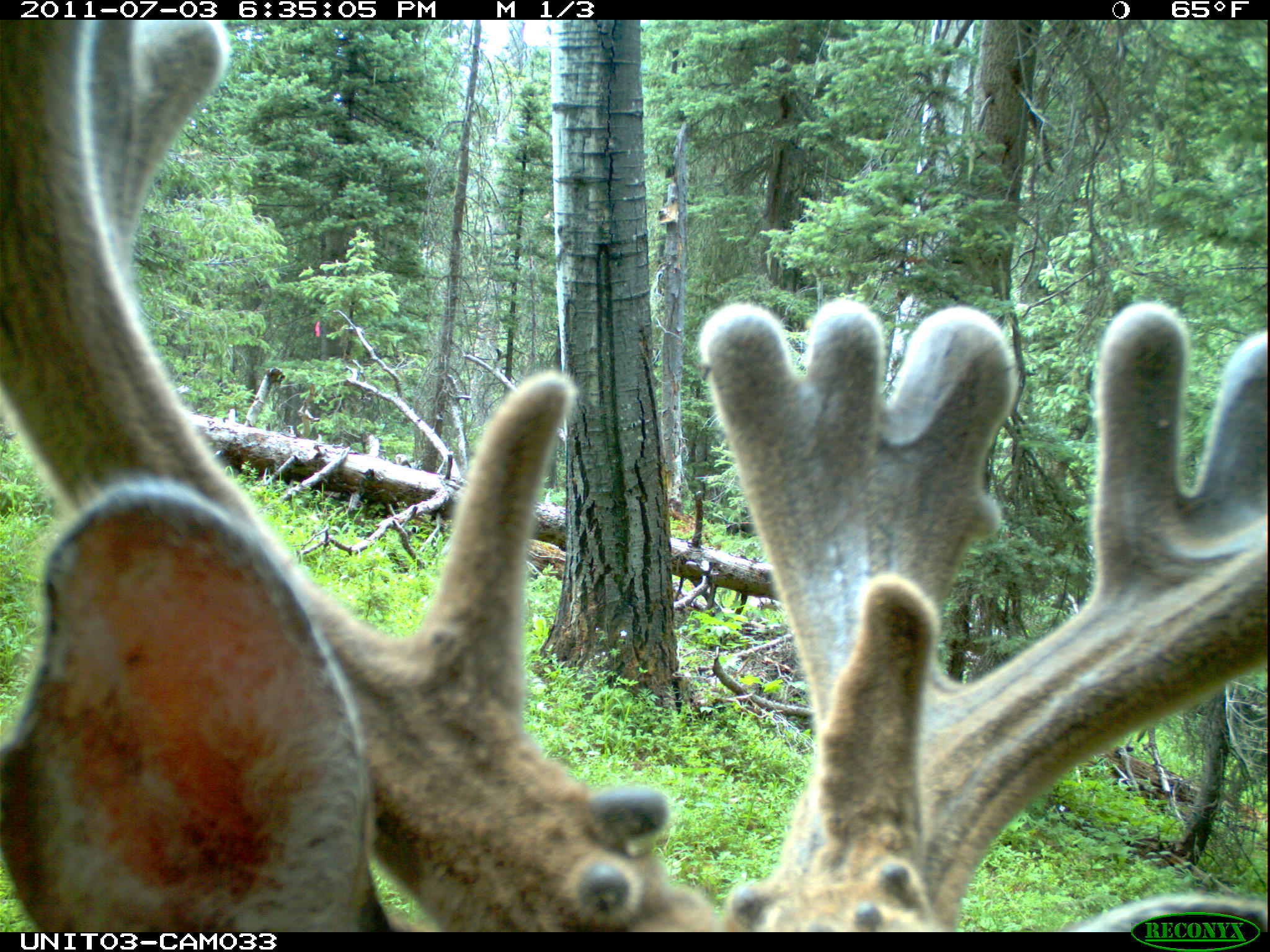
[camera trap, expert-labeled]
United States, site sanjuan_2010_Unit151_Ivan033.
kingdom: Animalia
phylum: Chordata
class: Mammalia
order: Artiodactyla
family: Cervidae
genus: Odocoileus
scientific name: Odocoileus hemionus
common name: mule deer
Odocoileus hemionus (mule deer).